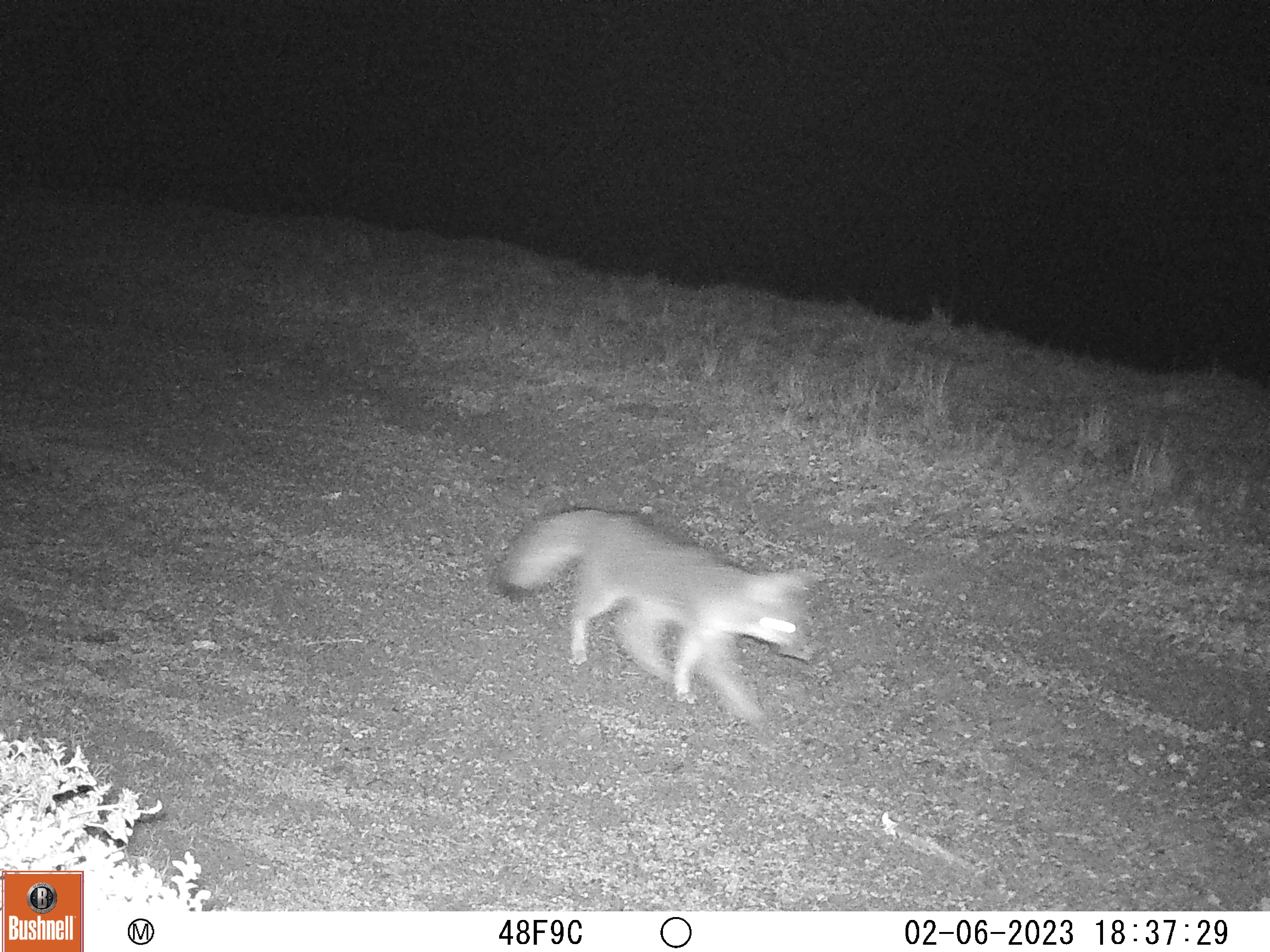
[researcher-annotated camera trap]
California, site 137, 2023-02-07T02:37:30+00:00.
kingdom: Animalia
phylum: Chordata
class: Mammalia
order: Carnivora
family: Canidae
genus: Urocyon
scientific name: Urocyon cinereoargenteus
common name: gray fox